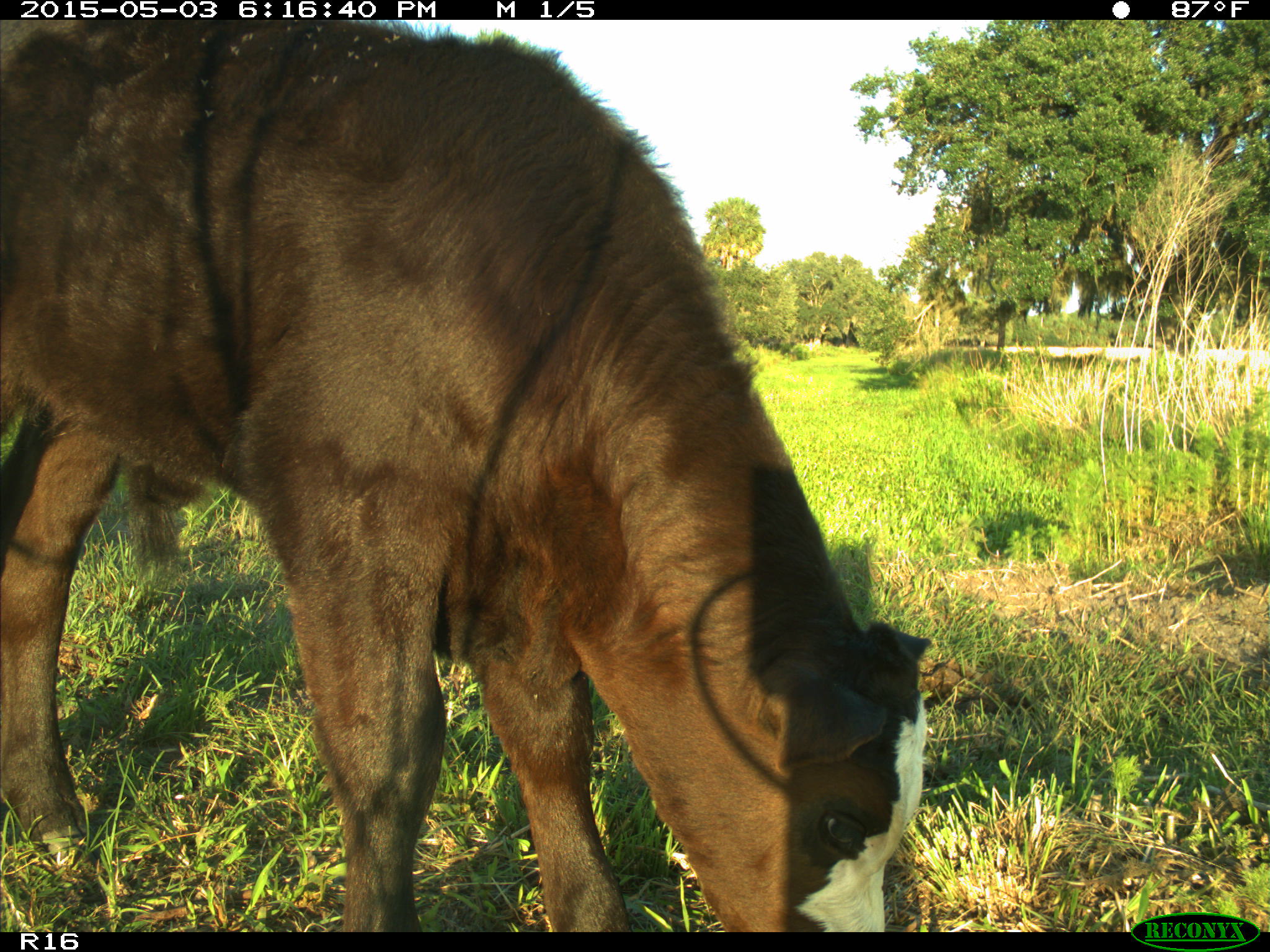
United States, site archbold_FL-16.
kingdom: Animalia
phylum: Chordata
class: Mammalia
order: Artiodactyla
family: Bovidae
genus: Bos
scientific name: Bos taurus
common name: domestic cow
Bos taurus (domestic cow).